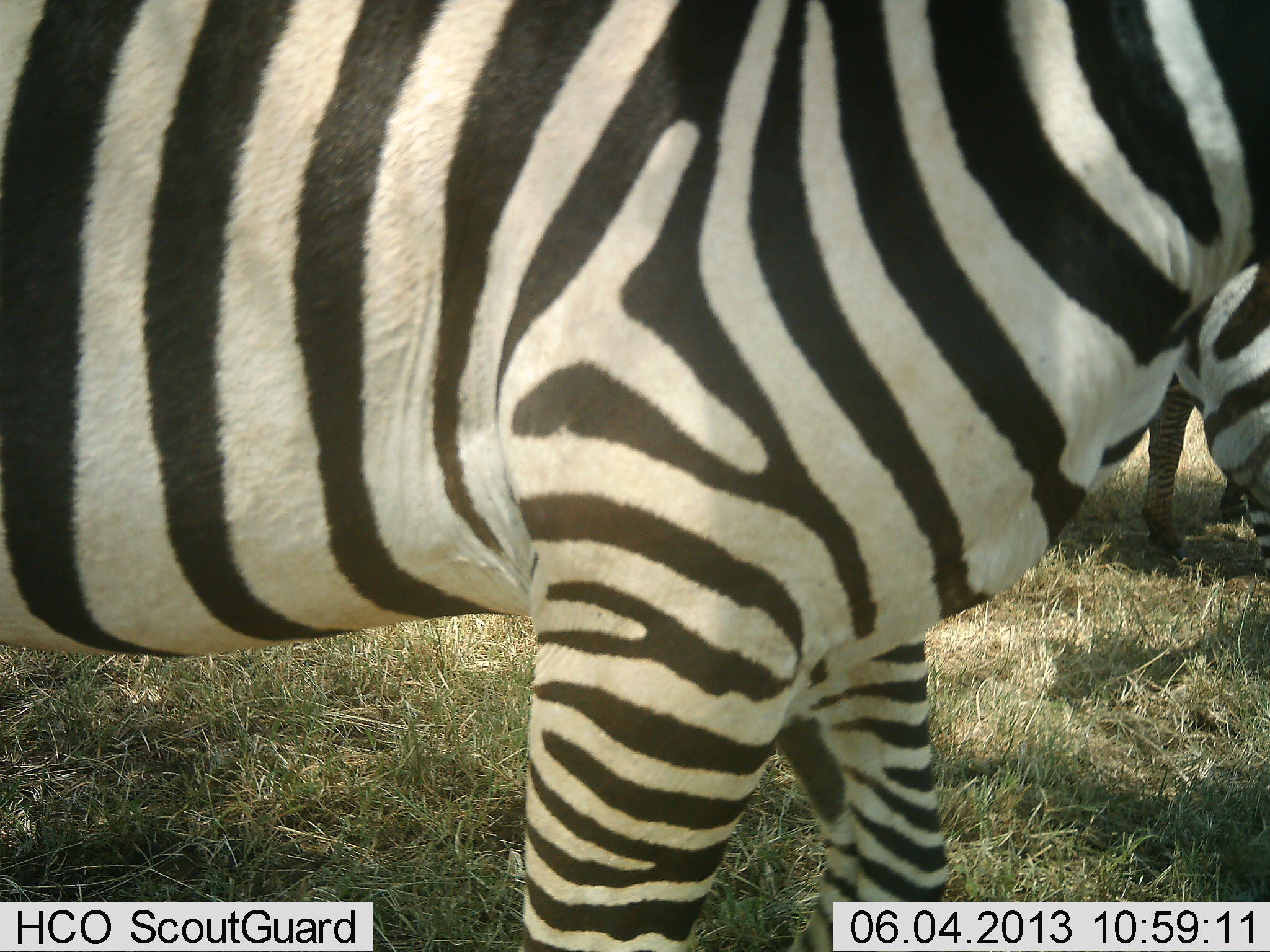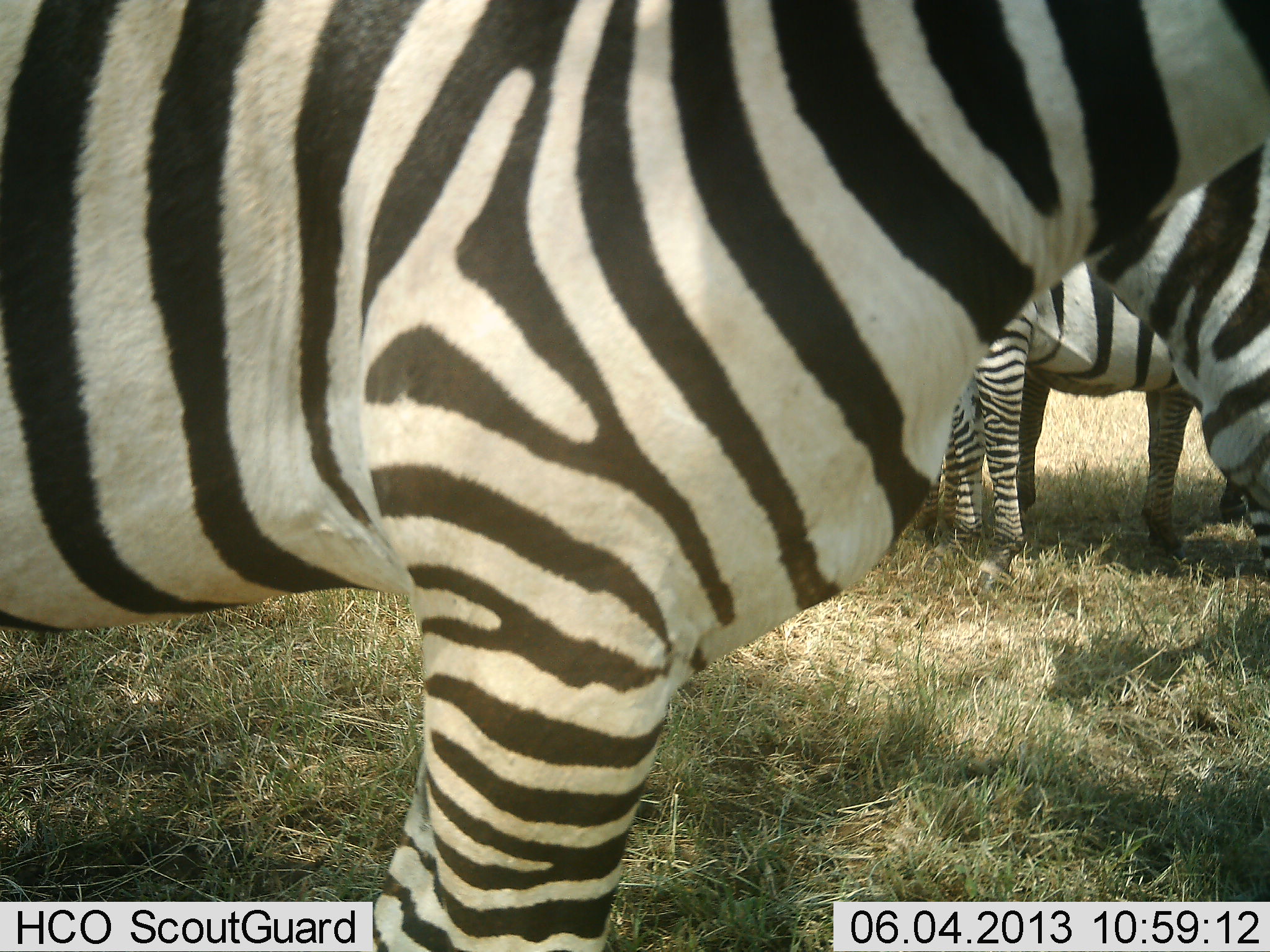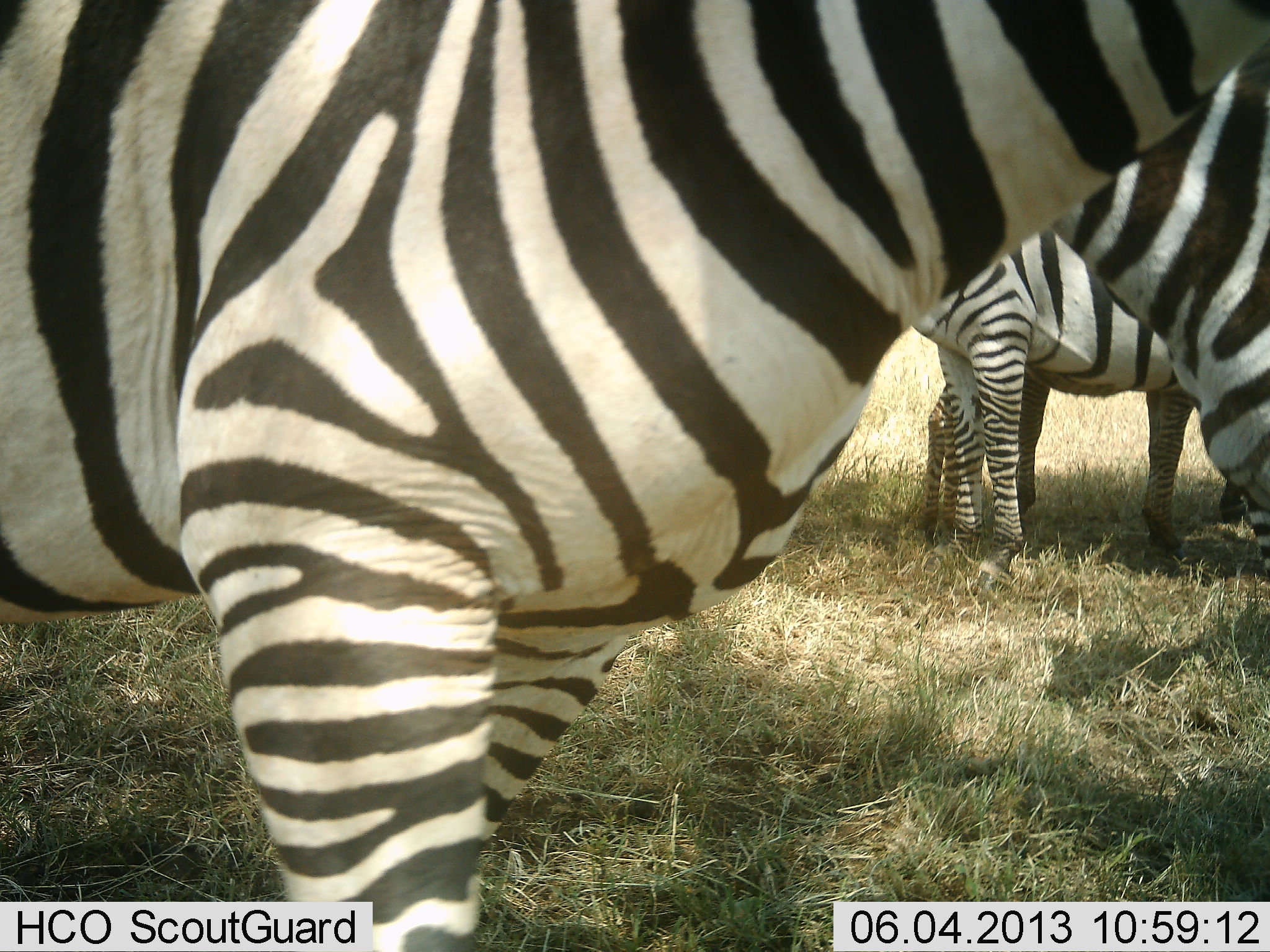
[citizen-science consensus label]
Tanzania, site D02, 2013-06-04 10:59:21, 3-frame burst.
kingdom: Animalia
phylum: Chordata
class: Mammalia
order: Perissodactyla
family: Equidae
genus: Equus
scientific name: Equus quagga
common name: plains zebra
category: zebra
Zebra (plains zebra) (Equus quagga), count 4. Behavior (volunteer vote fractions): standing 96%, resting 0%, moving 60%, interacting 0%. Young present (vote fraction): 28%. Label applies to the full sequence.